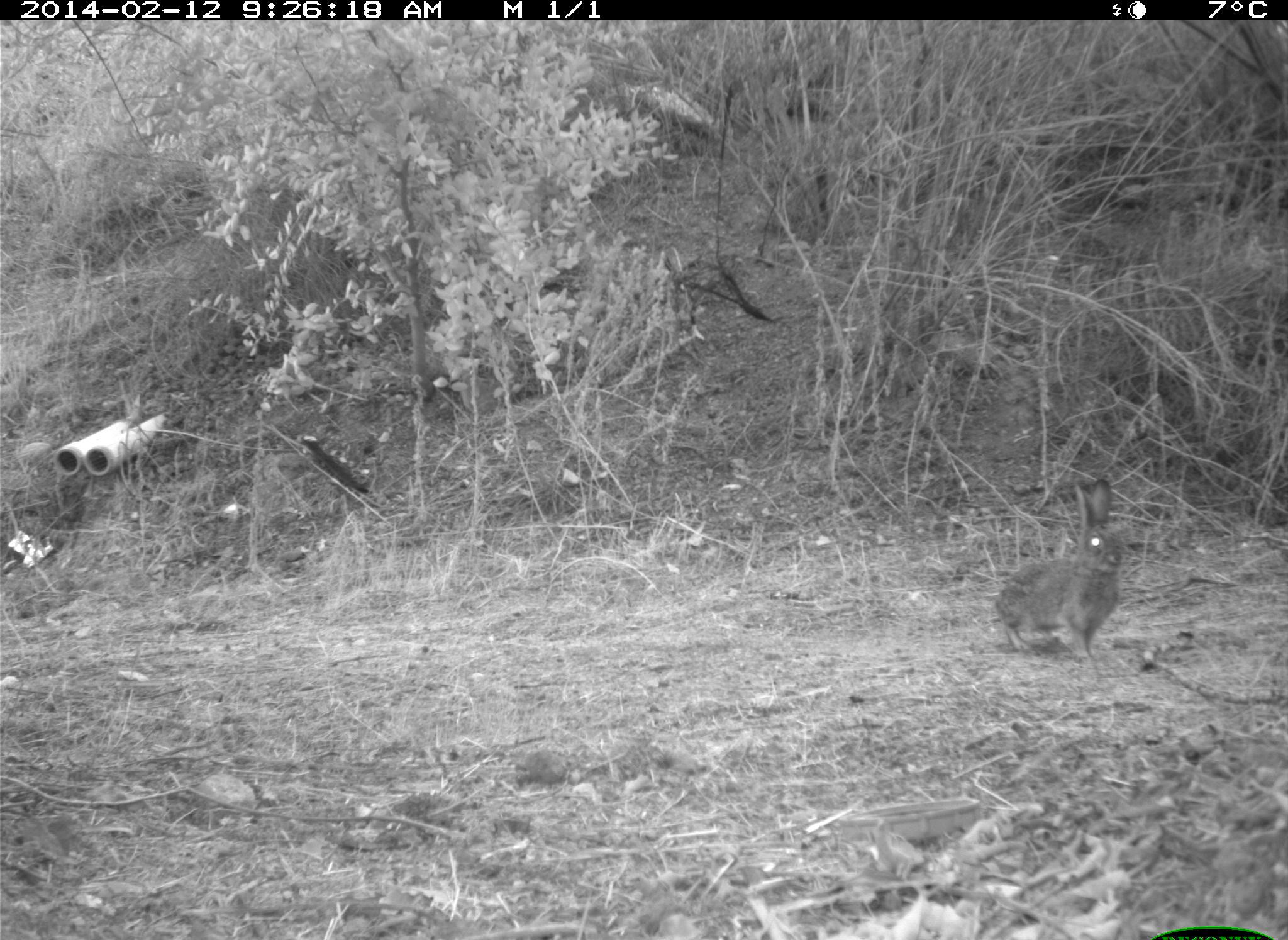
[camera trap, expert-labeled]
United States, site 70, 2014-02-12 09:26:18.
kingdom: Animalia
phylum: Chordata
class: Mammalia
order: Lagomorpha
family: Leporidae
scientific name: Leporidae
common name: rabbits and hares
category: rabbit